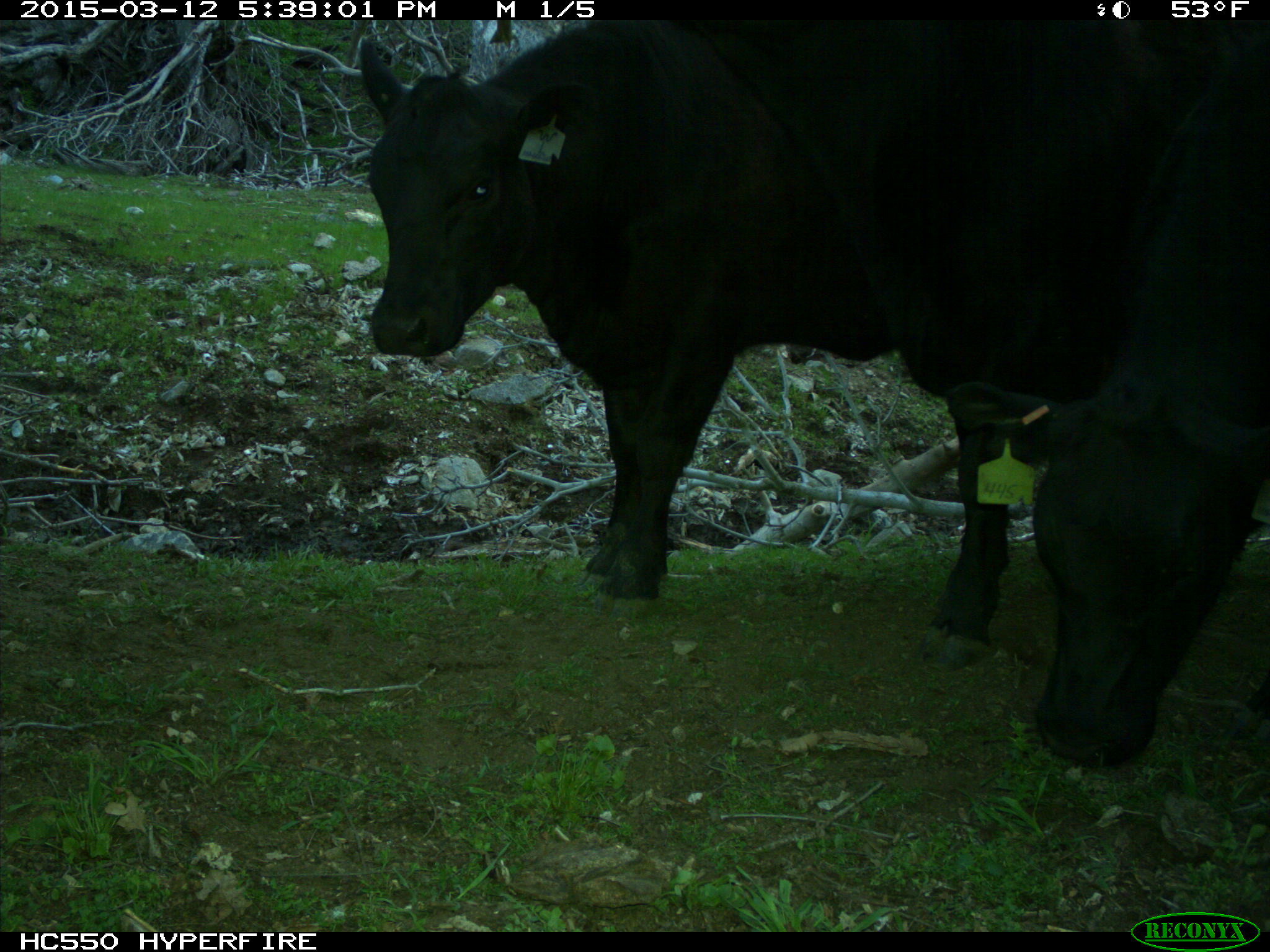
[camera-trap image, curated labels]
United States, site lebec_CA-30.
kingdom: Animalia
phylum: Chordata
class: Mammalia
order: Artiodactyla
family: Bovidae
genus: Bos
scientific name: Bos taurus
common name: domestic cow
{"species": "Bos taurus (domestic cow)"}